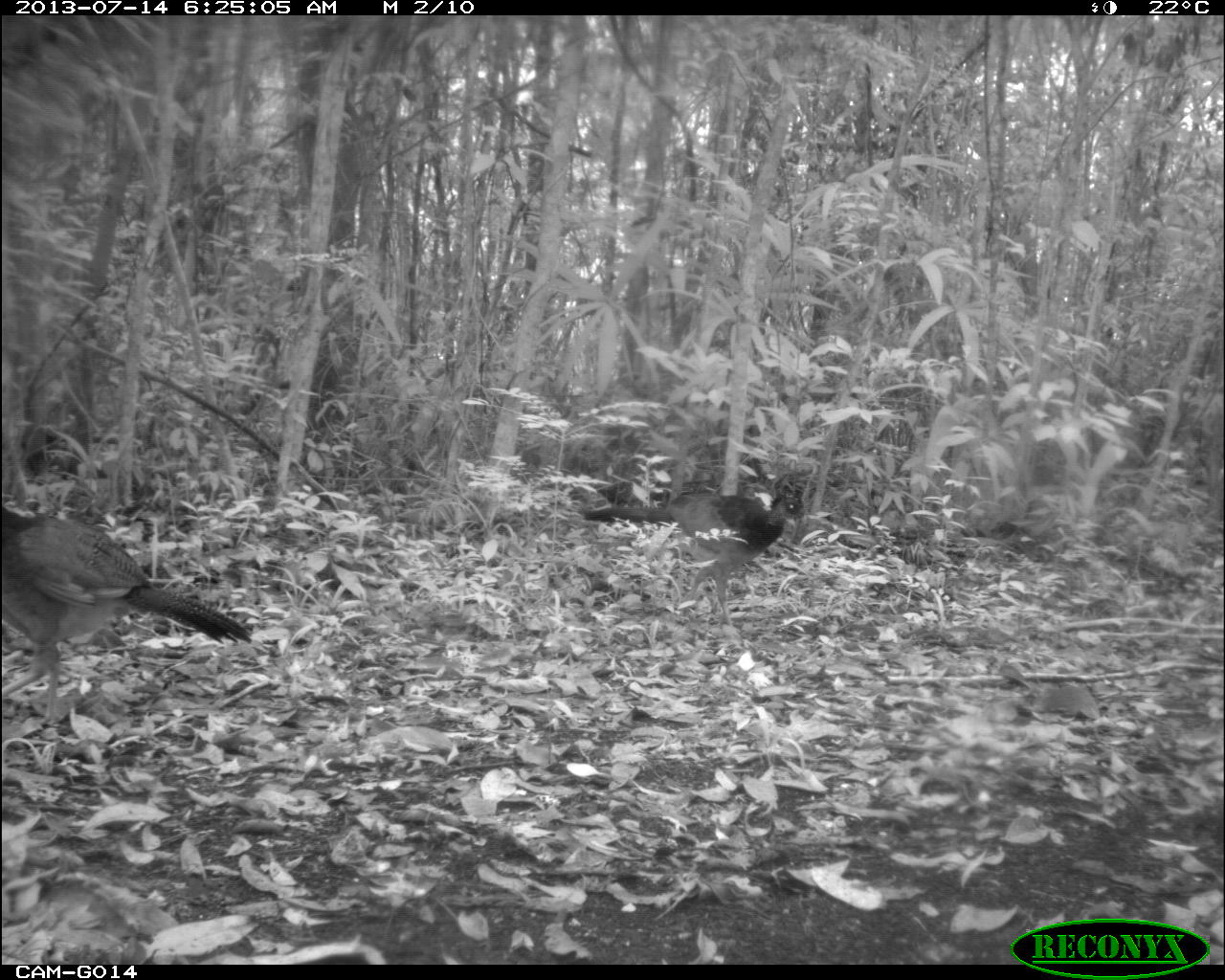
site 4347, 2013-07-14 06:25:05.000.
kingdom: Animalia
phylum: Chordata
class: Aves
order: Galliformes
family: Cracidae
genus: Crax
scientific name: Crax rubra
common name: great curassow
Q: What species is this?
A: Crax rubra (great curassow).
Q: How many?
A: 2.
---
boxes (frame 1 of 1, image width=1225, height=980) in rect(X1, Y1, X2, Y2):
crax rubra: rect(0, 503, 253, 737); rect(574, 482, 803, 628)